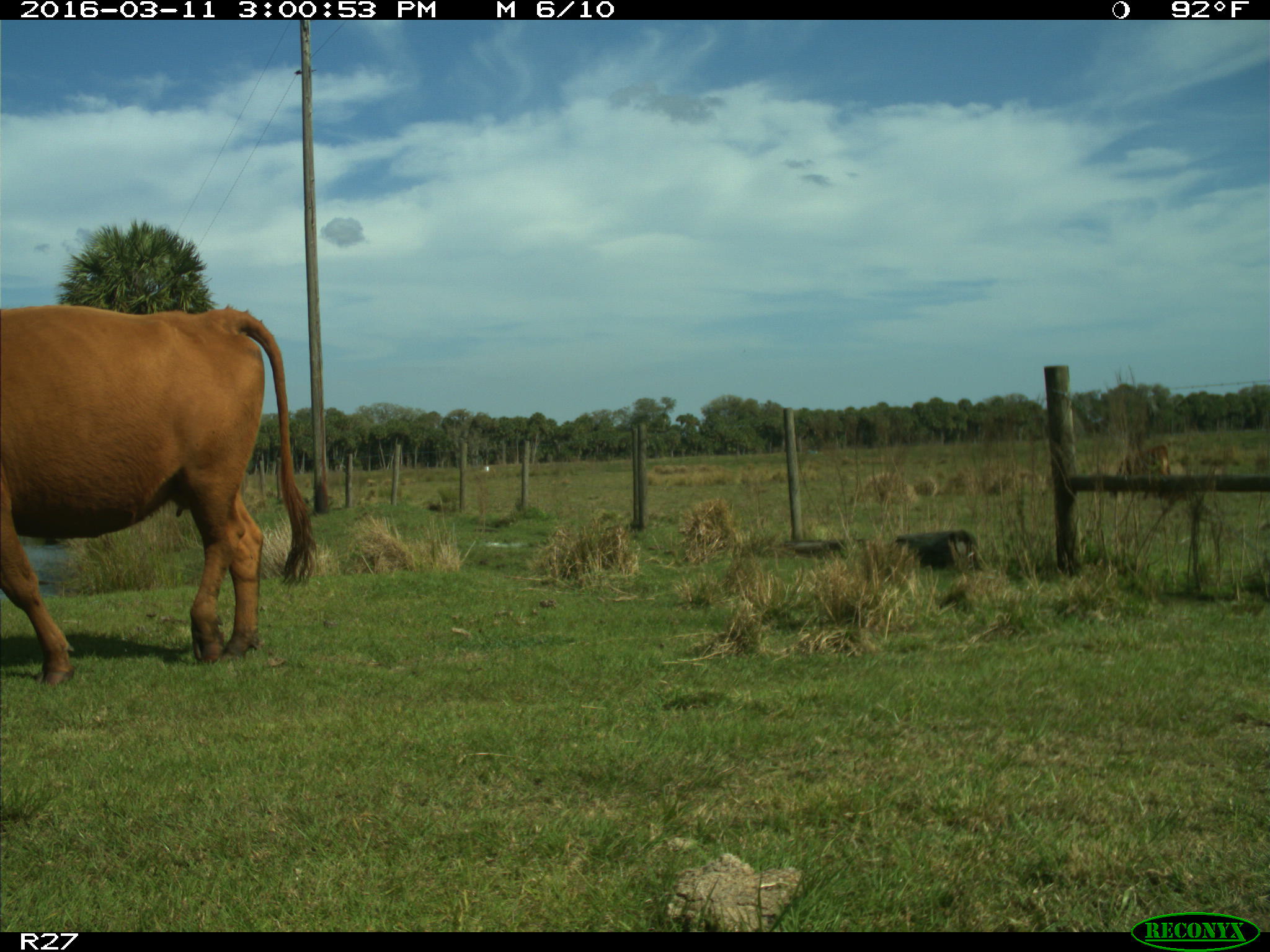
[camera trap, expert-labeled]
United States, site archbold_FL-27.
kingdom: Animalia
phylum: Chordata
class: Mammalia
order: Artiodactyla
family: Bovidae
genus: Bos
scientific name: Bos taurus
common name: domestic cow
Bos taurus (domestic cow).